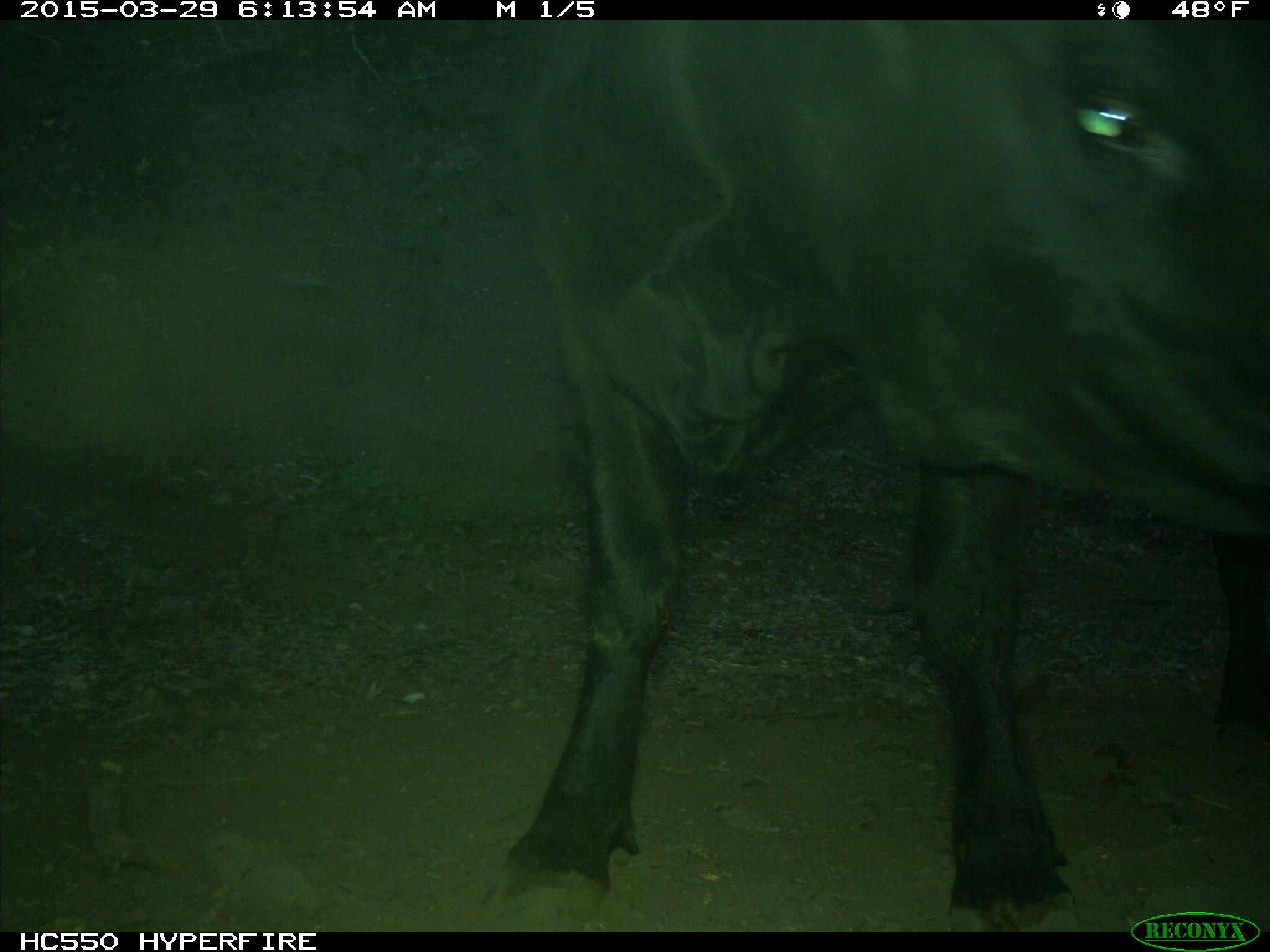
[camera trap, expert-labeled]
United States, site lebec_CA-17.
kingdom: Animalia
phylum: Chordata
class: Mammalia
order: Artiodactyla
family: Bovidae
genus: Bos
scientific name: Bos taurus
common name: domestic cow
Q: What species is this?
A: Bos taurus (domestic cow).